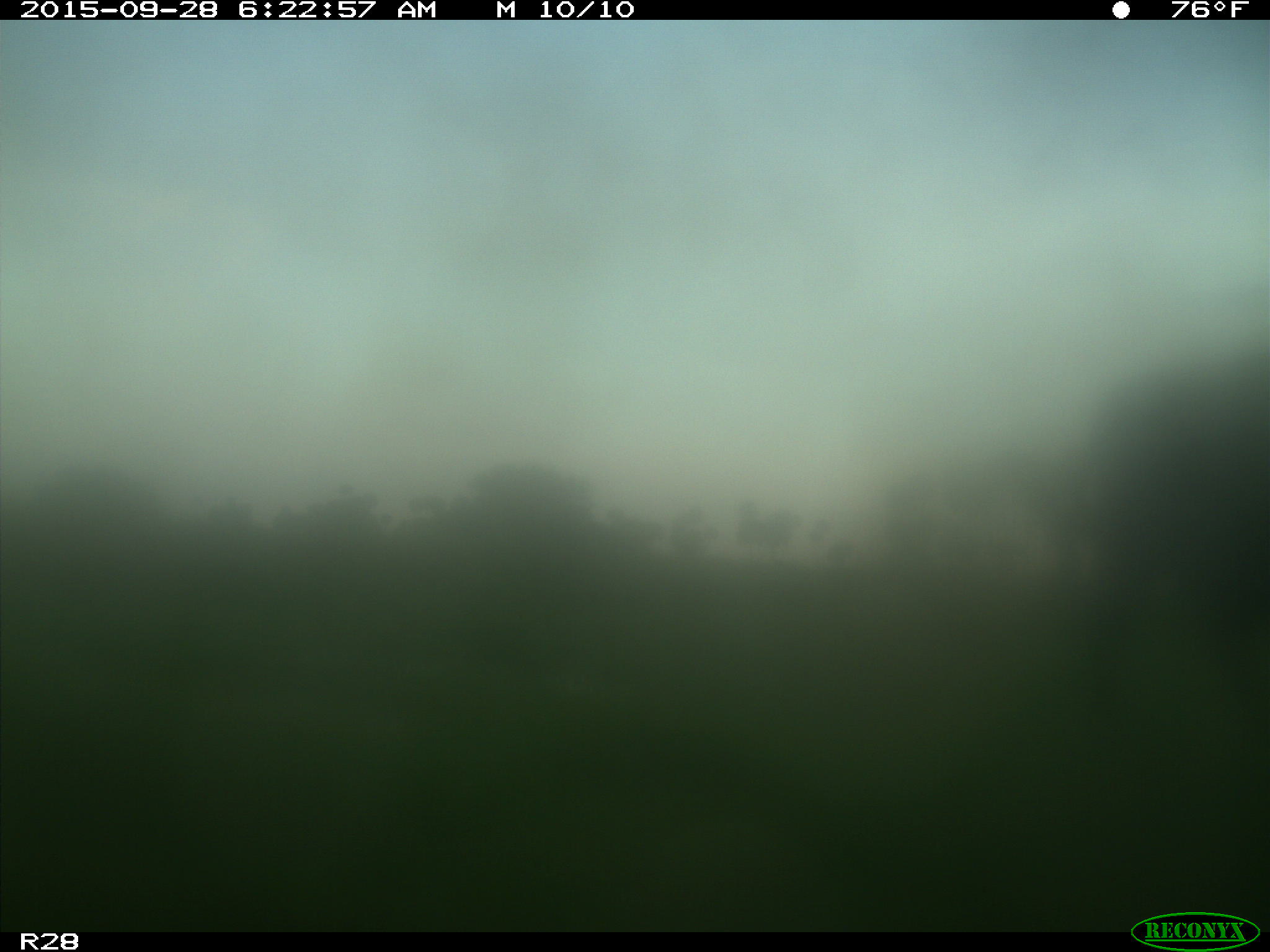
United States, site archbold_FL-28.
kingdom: Animalia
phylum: Chordata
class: Mammalia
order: Artiodactyla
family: Bovidae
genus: Bos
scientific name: Bos taurus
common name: domestic cow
Bos taurus (domestic cow).